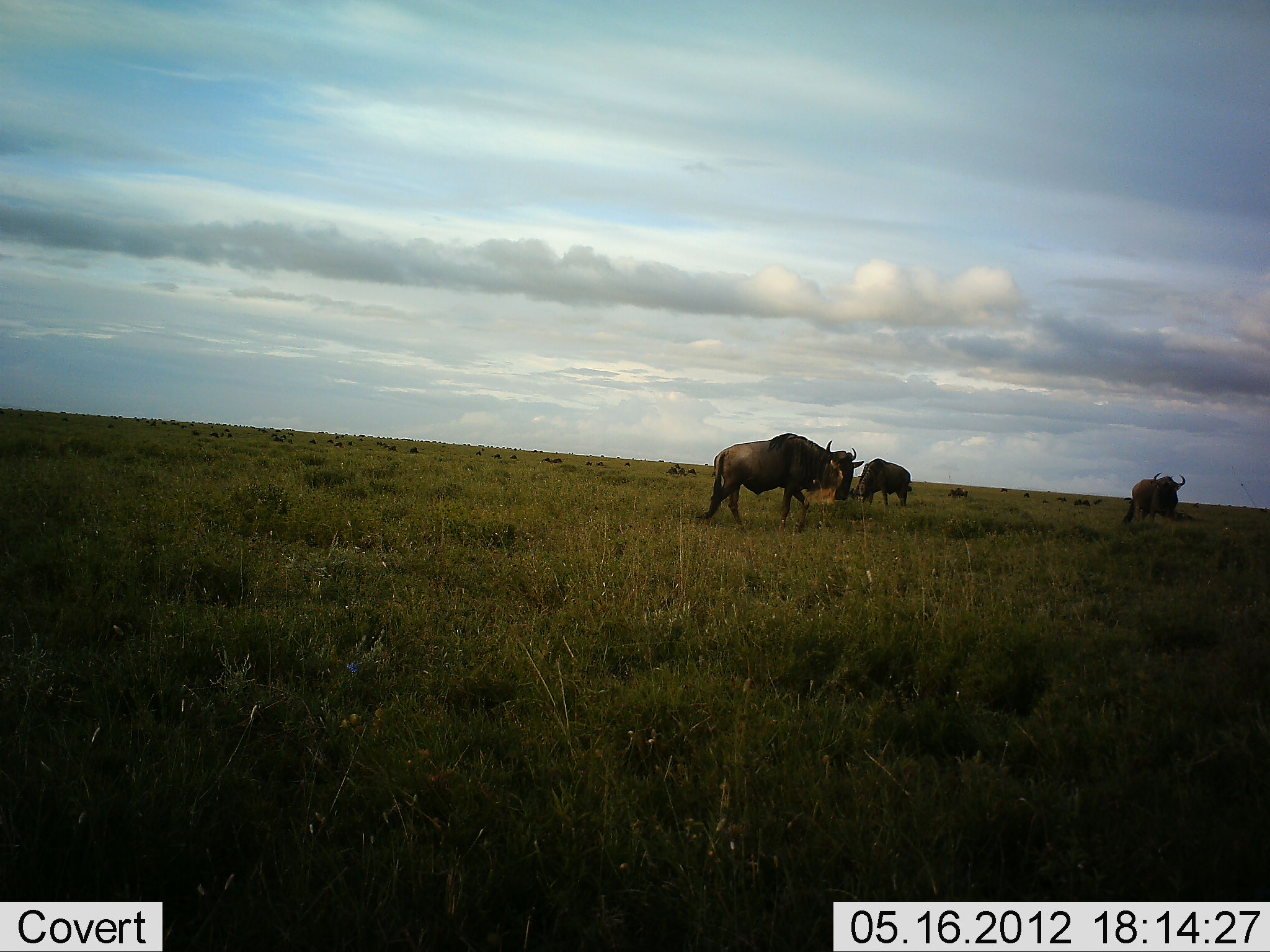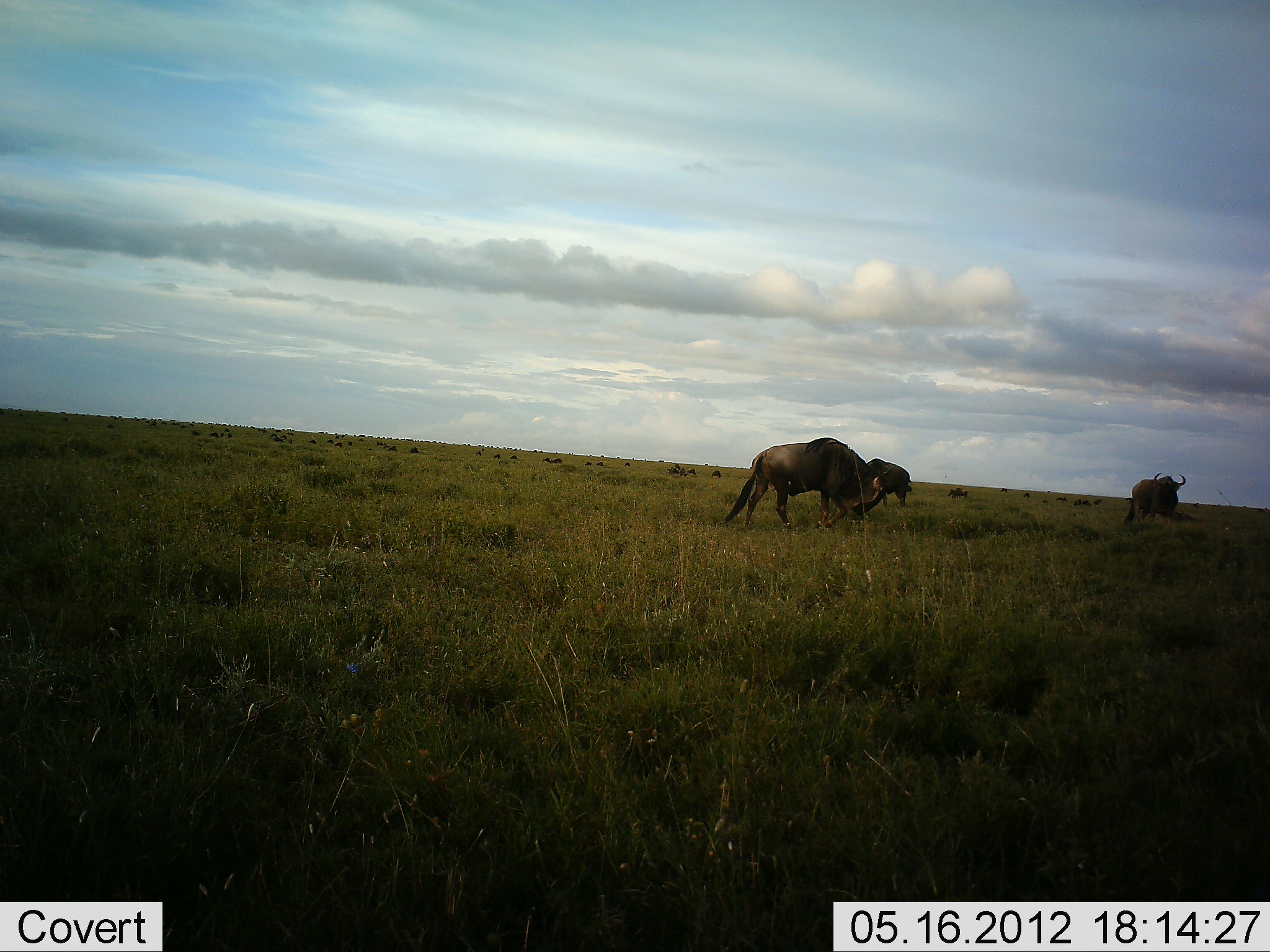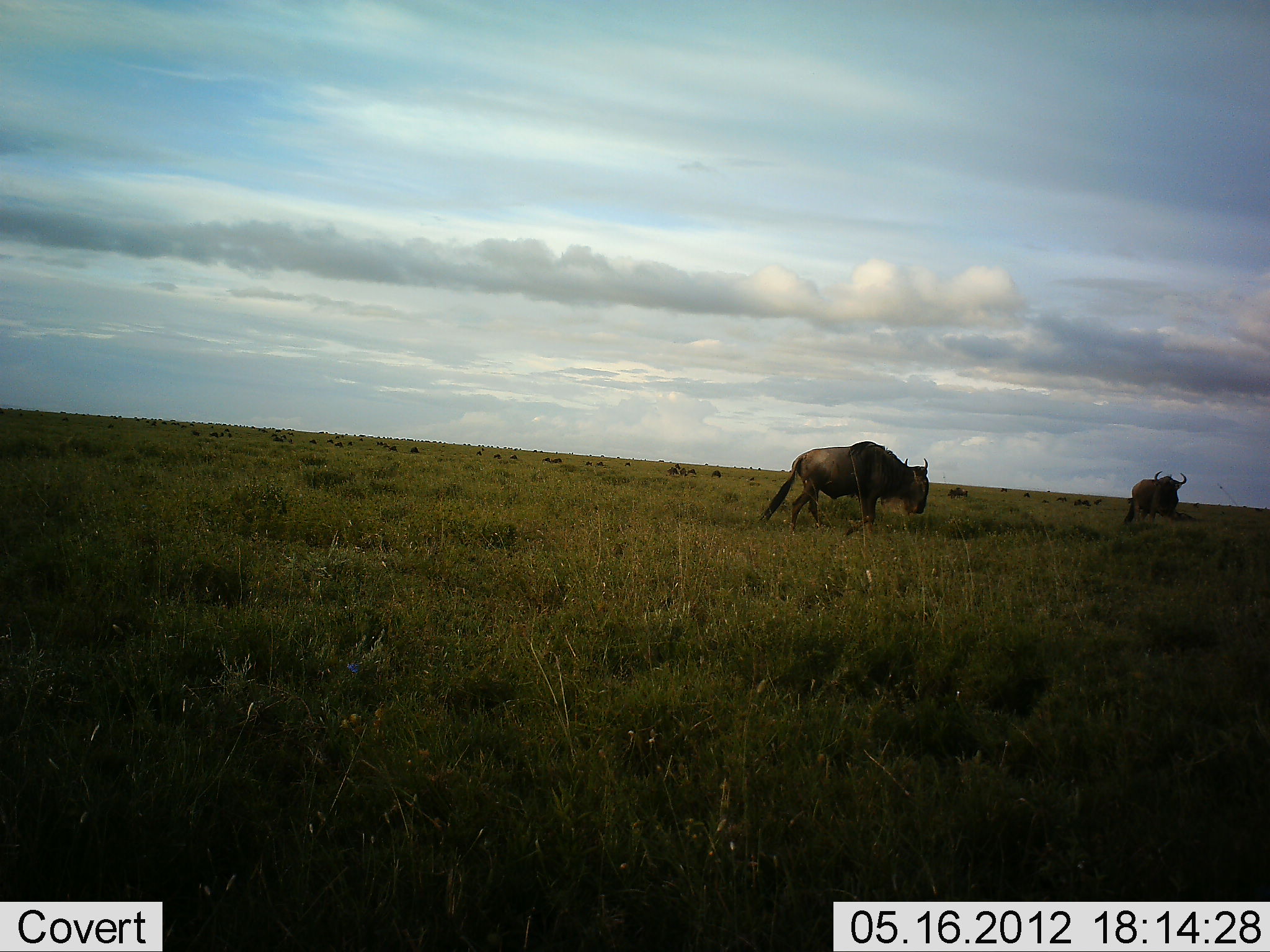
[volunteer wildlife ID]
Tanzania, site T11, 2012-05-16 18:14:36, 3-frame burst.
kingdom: Animalia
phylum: Chordata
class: Mammalia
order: Artiodactyla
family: Bovidae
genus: Connochaetes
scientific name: Connochaetes taurinus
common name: blue wildebeest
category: wildebeest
Wildebeest (blue wildebeest) (Connochaetes taurinus), count 3. Behavior (volunteer vote fractions): standing 50%, resting 0%, moving 70%, interacting 0%. Young present (vote fraction): 0%. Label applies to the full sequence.